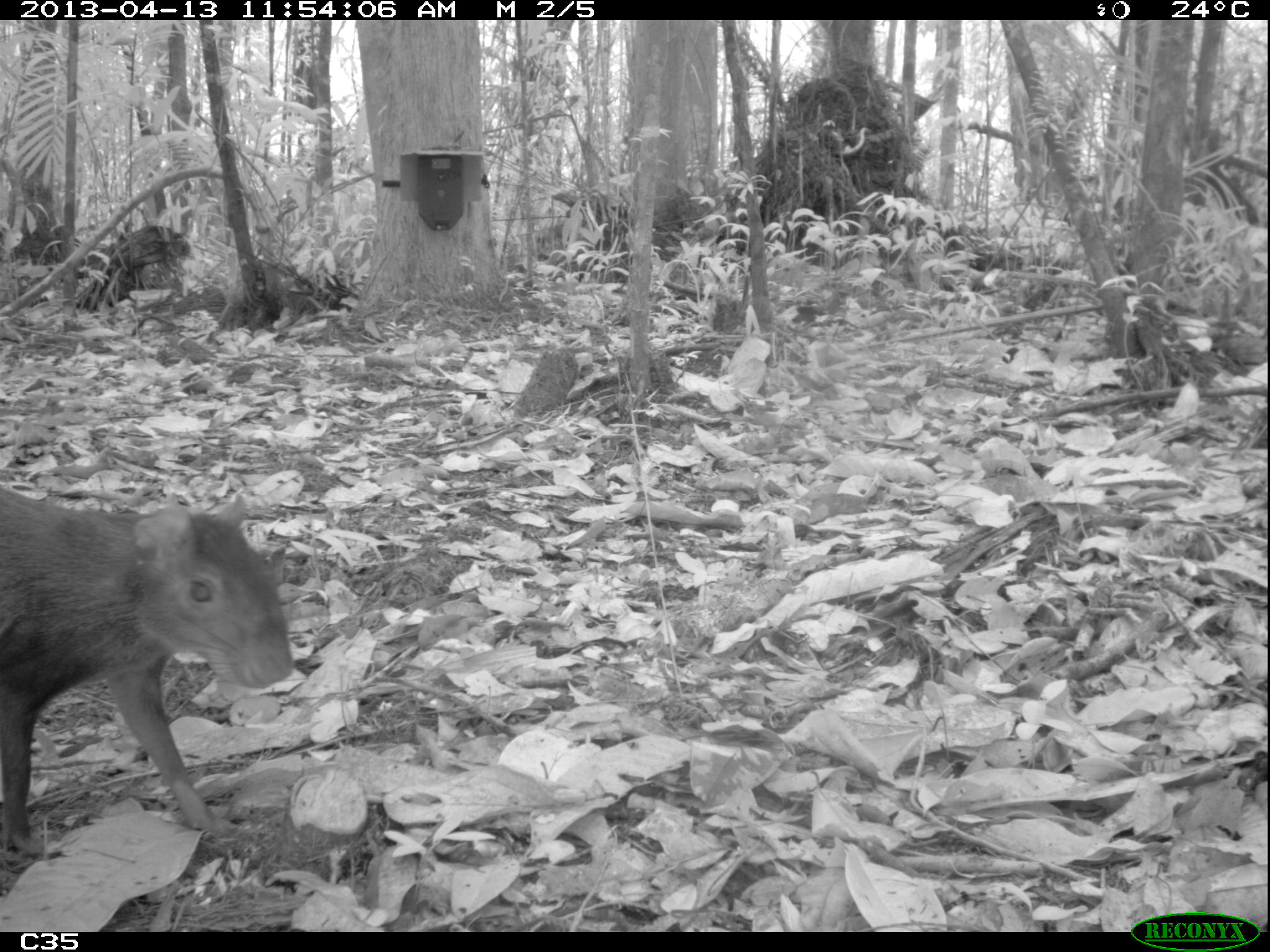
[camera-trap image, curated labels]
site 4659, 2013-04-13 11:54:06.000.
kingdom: Animalia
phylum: Chordata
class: Mammalia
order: Rodentia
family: Dasyproctidae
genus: Dasyprocta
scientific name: Dasyprocta leporina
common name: red-rumped agouti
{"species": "Dasyprocta leporina (red-rumped agouti)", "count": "1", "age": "adult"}